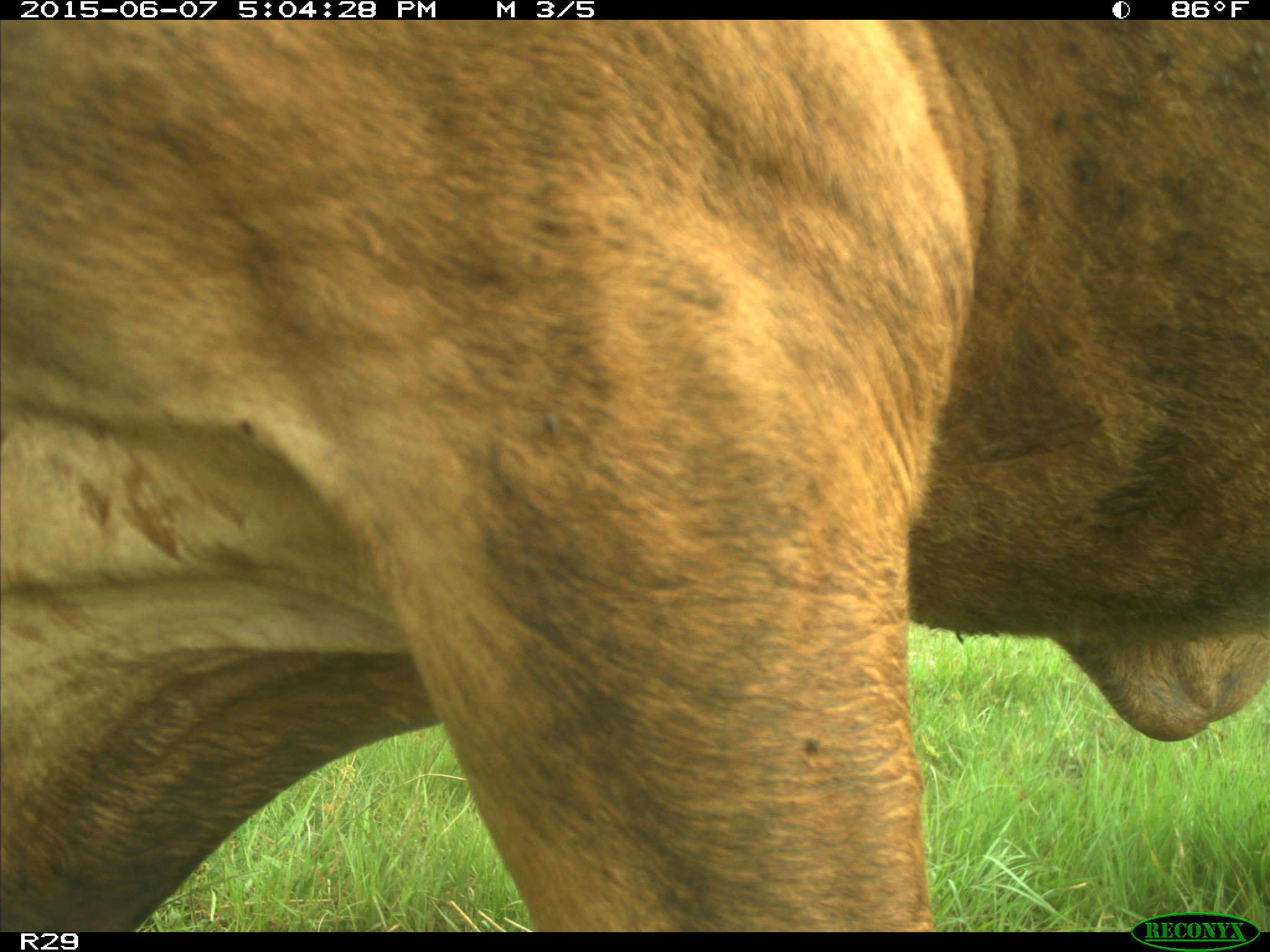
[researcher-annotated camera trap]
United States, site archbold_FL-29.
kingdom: Animalia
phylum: Chordata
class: Mammalia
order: Artiodactyla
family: Bovidae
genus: Bos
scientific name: Bos taurus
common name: domestic cow